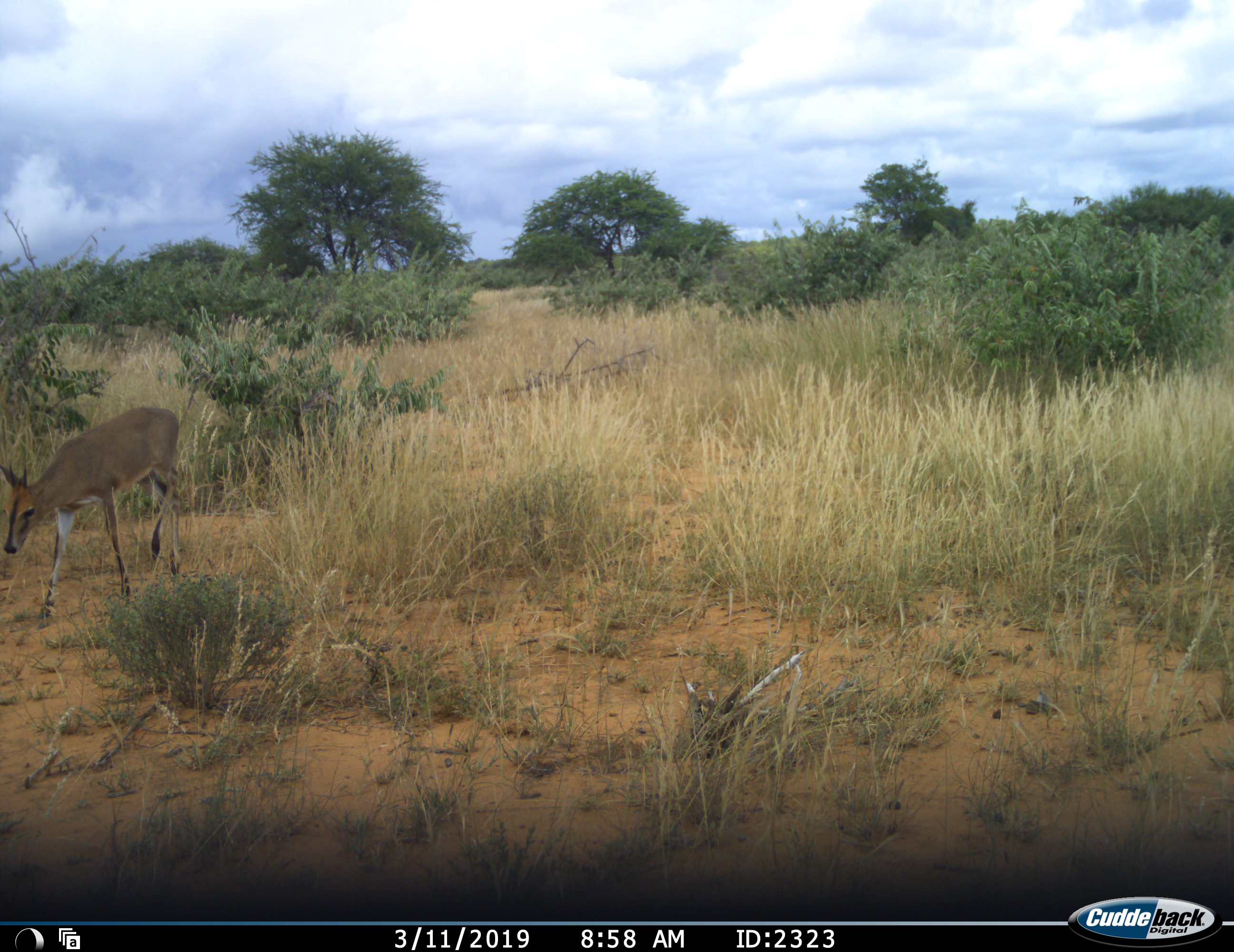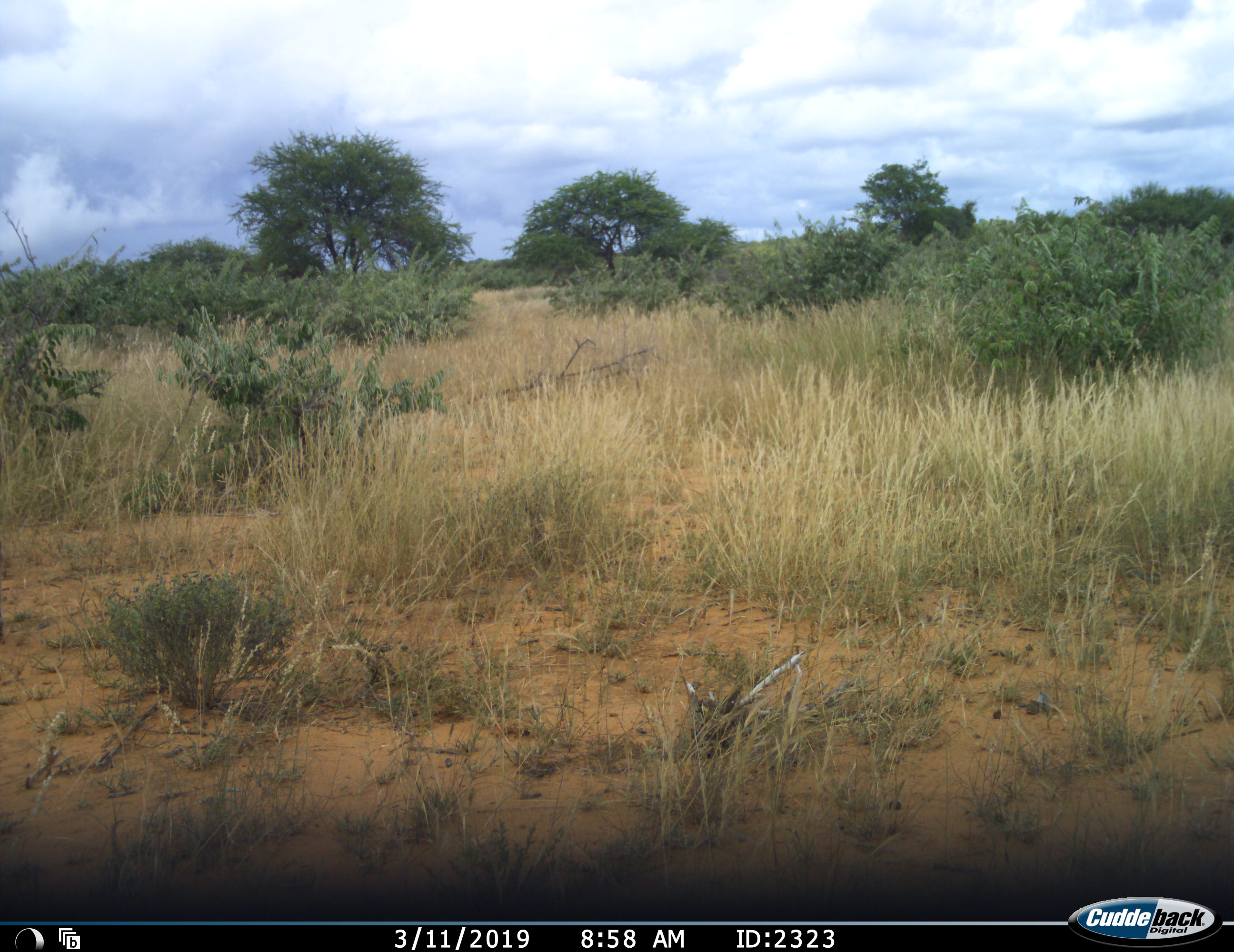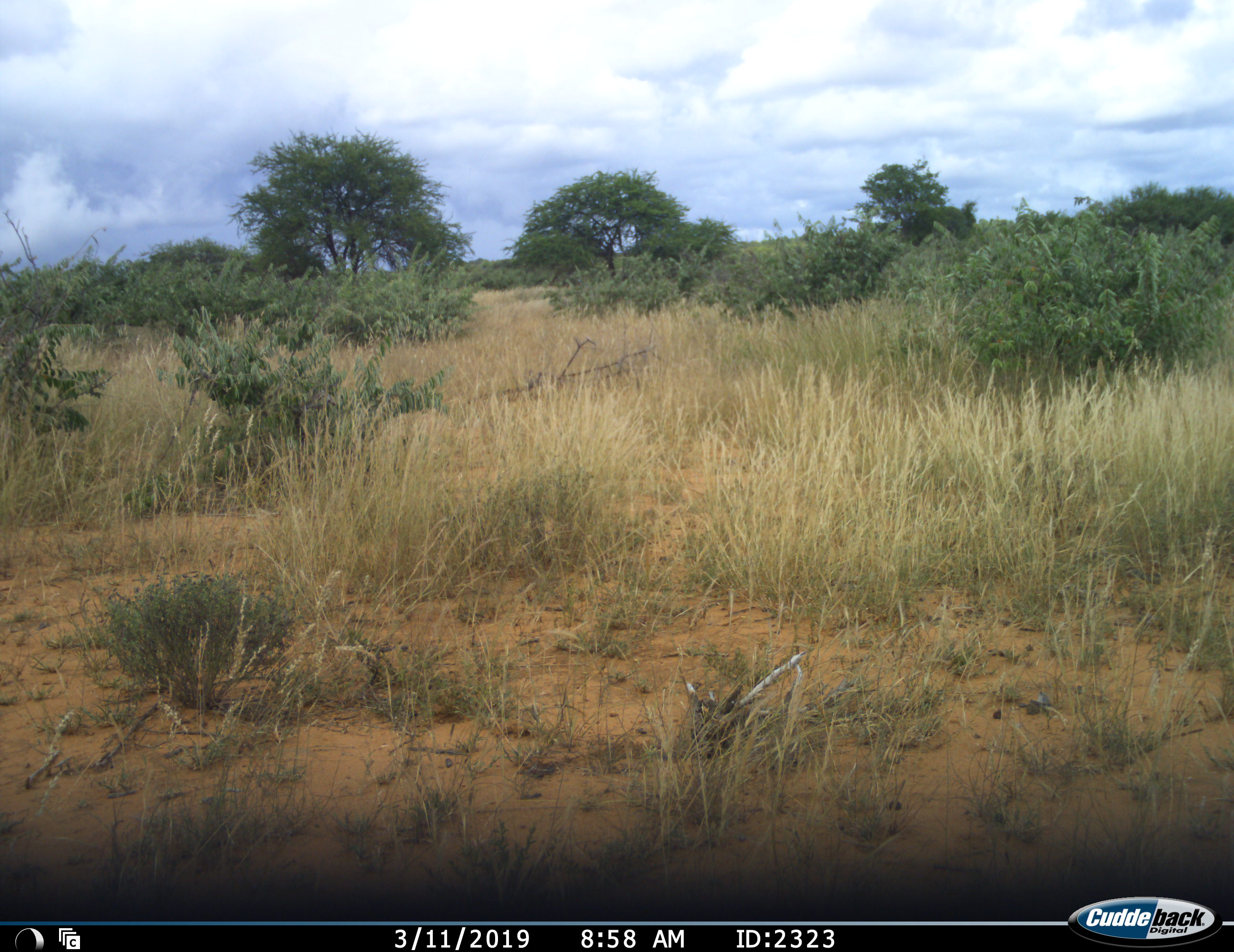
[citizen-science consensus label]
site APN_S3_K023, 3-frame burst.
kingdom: Animalia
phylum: Chordata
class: Mammalia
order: Artiodactyla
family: Bovidae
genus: Sylvicapra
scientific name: Sylvicapra grimmia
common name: common duiker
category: duikercommongrey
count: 1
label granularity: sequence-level